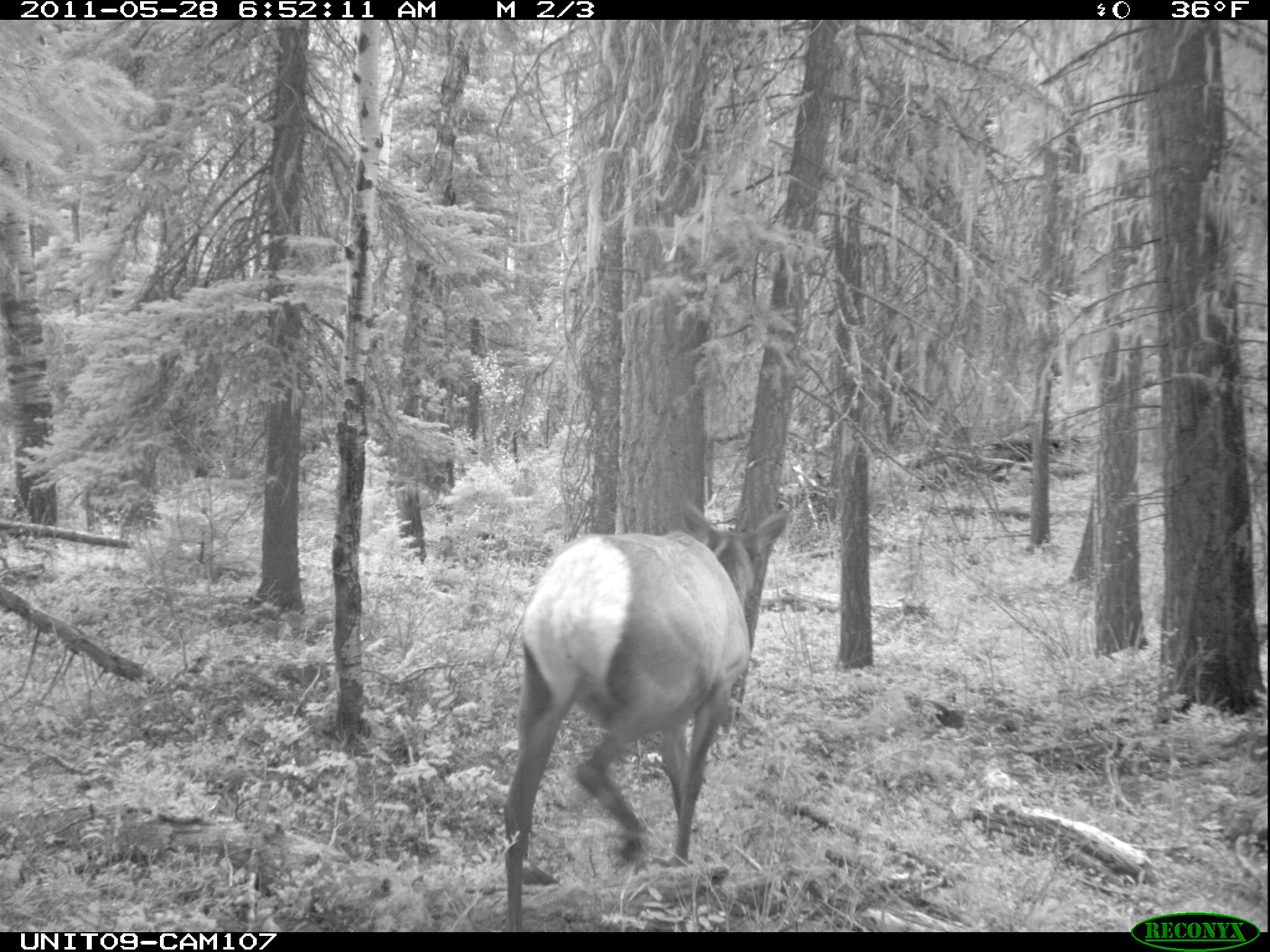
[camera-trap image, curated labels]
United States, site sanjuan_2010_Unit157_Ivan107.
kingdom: Animalia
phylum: Chordata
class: Mammalia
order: Artiodactyla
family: Cervidae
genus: Cervus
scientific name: Cervus elaphus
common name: red deer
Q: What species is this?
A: Cervus elaphus (red deer).